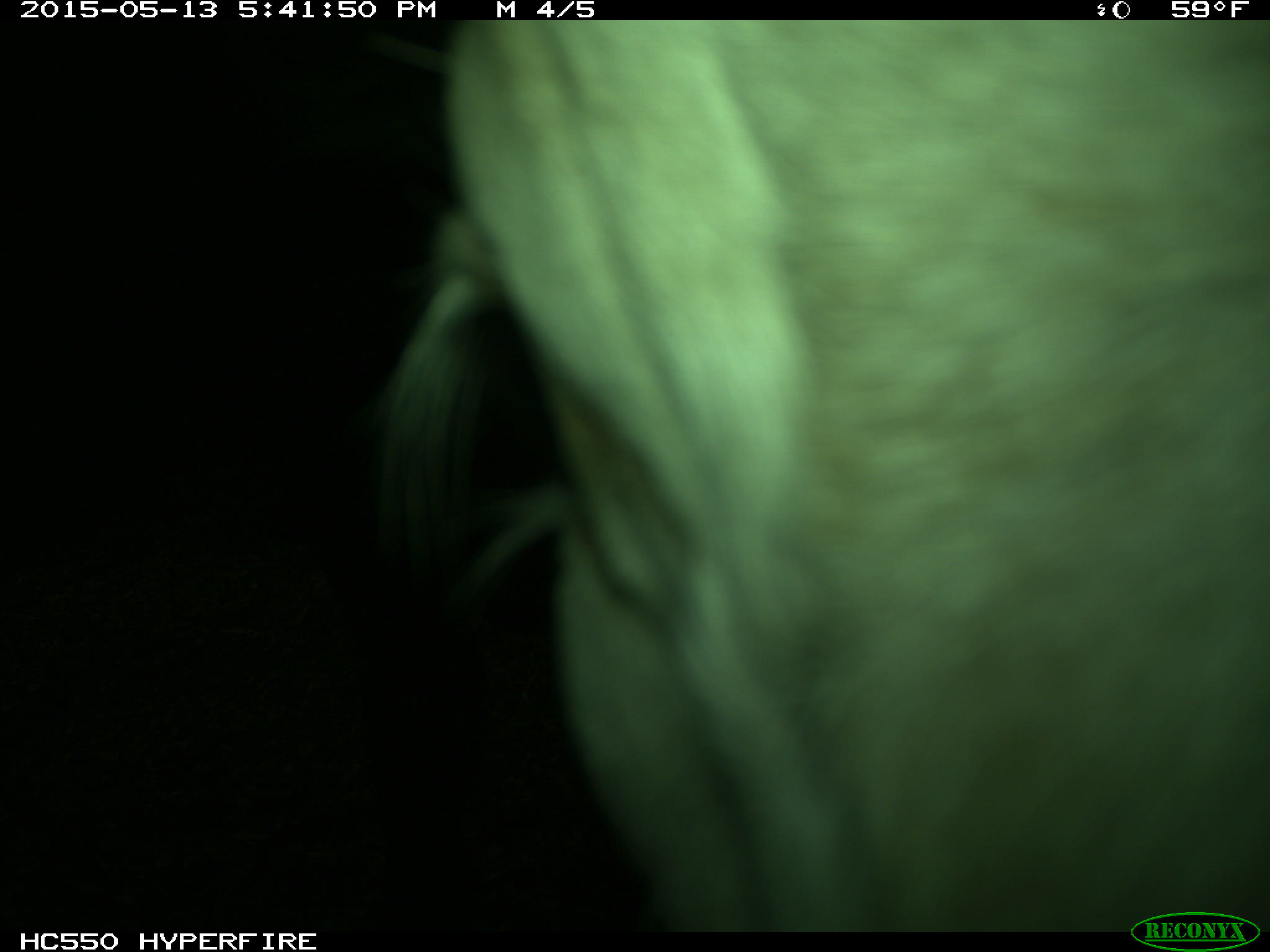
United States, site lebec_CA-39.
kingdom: Animalia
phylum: Chordata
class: Mammalia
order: Artiodactyla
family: Bovidae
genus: Bos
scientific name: Bos taurus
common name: domestic cow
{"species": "Bos taurus (domestic cow)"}